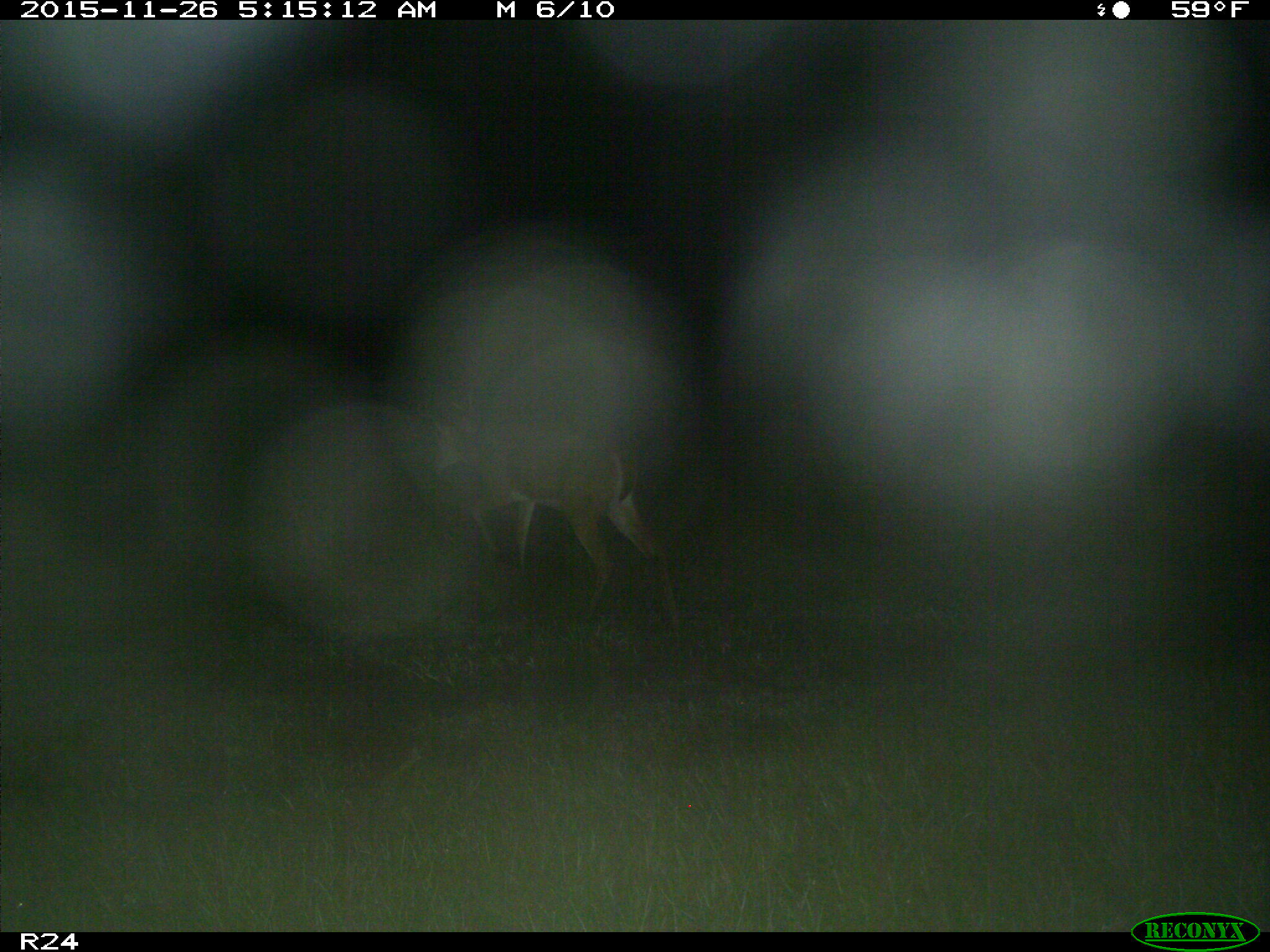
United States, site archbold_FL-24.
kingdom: Animalia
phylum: Chordata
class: Mammalia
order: Artiodactyla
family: Cervidae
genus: Odocoileus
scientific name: Odocoileus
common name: deer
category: unidentified deer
Unidentified deer (deer) (Odocoileus).